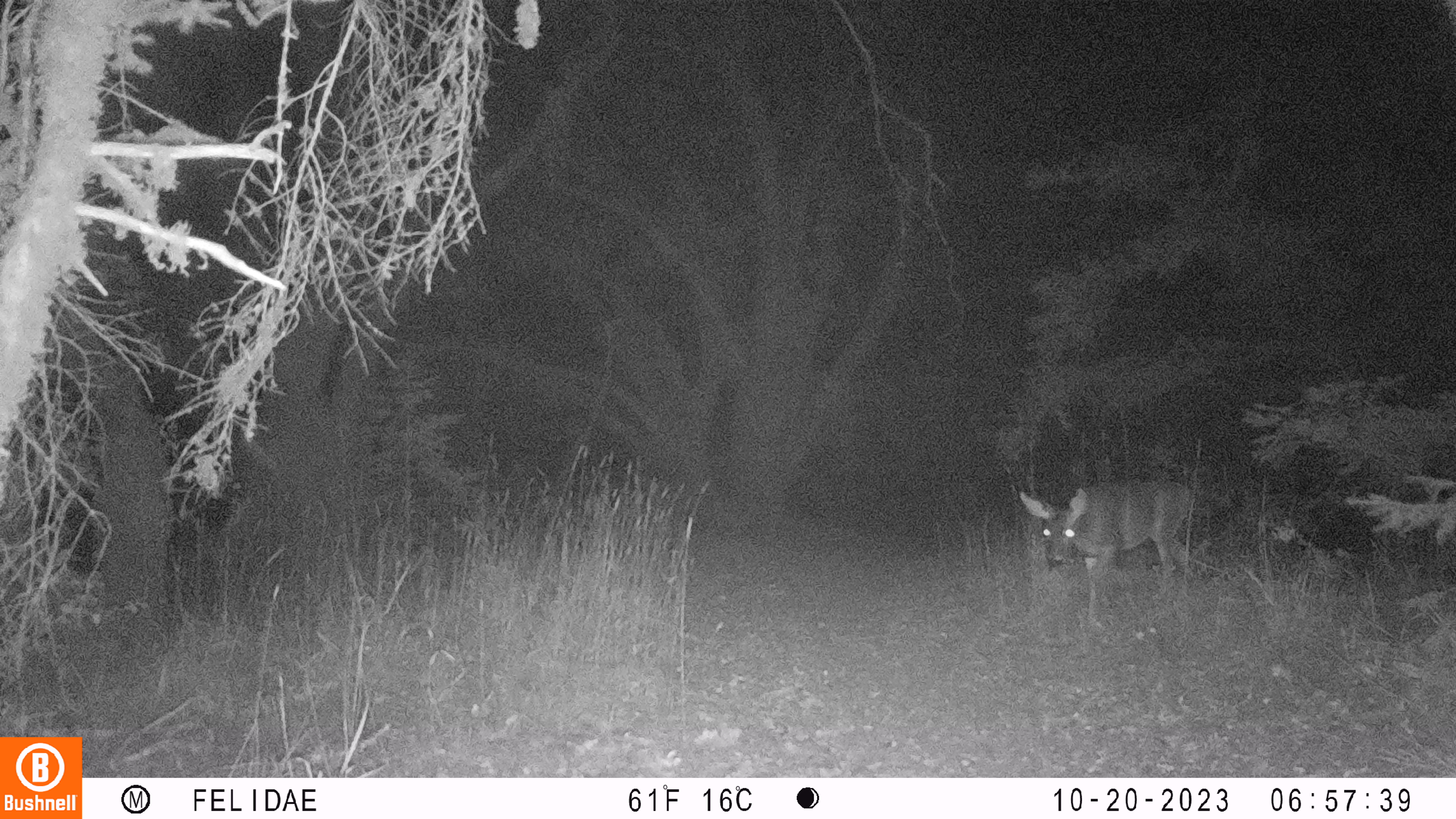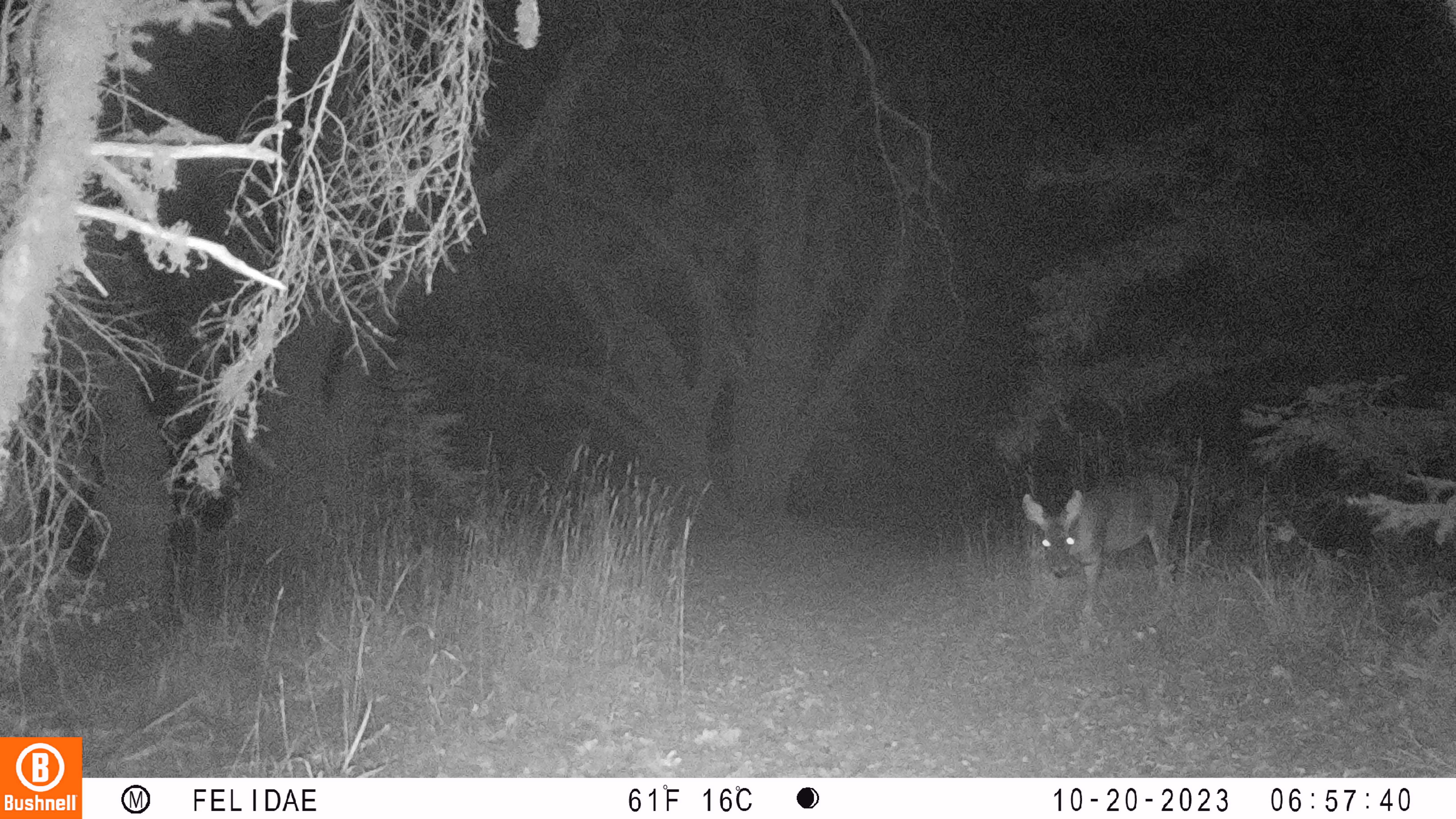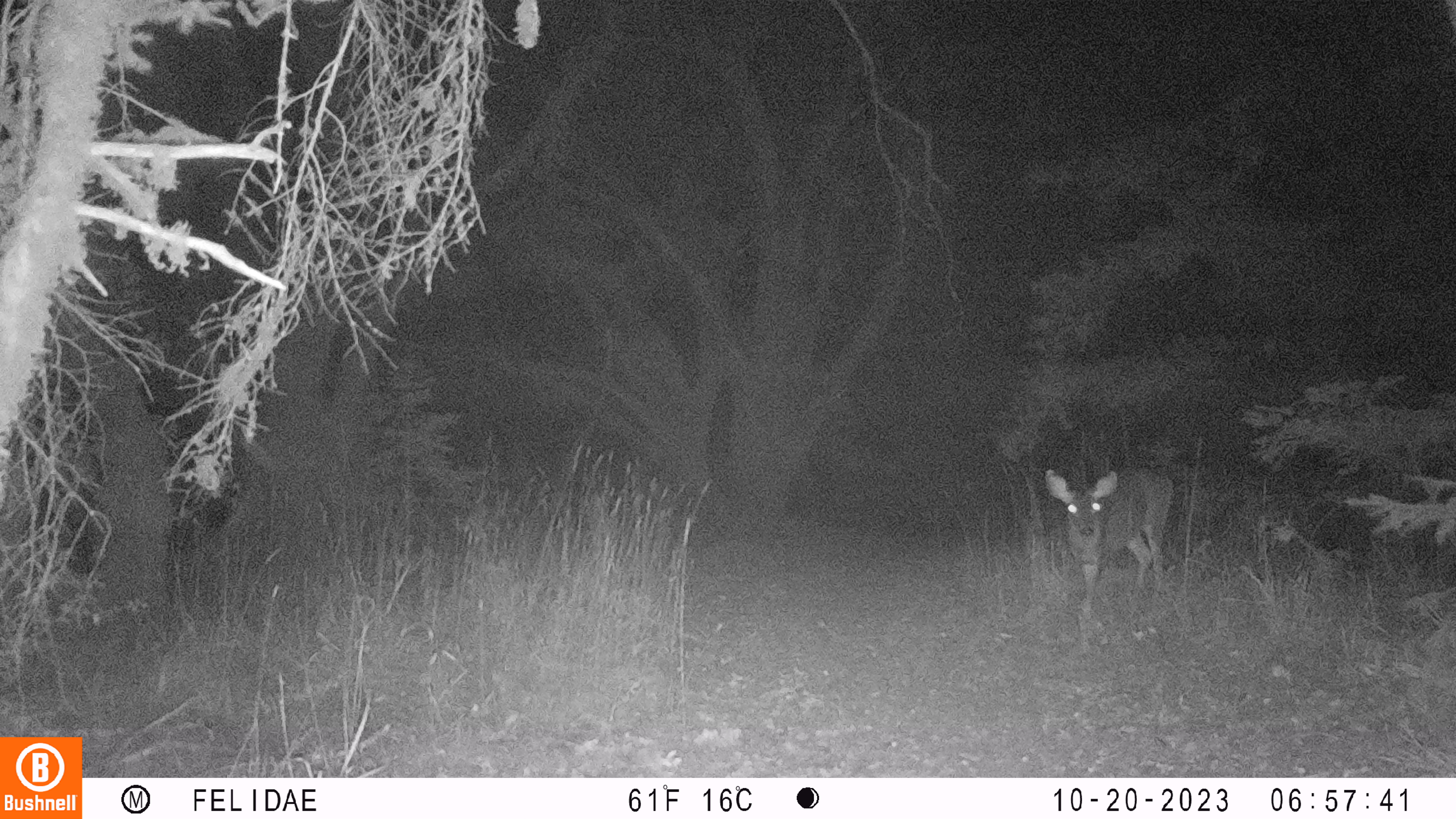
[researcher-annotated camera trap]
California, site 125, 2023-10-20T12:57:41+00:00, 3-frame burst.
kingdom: Animalia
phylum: Chordata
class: Mammalia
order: Artiodactyla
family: Cervidae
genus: Odocoileus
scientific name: Odocoileus hemionus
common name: mule deer